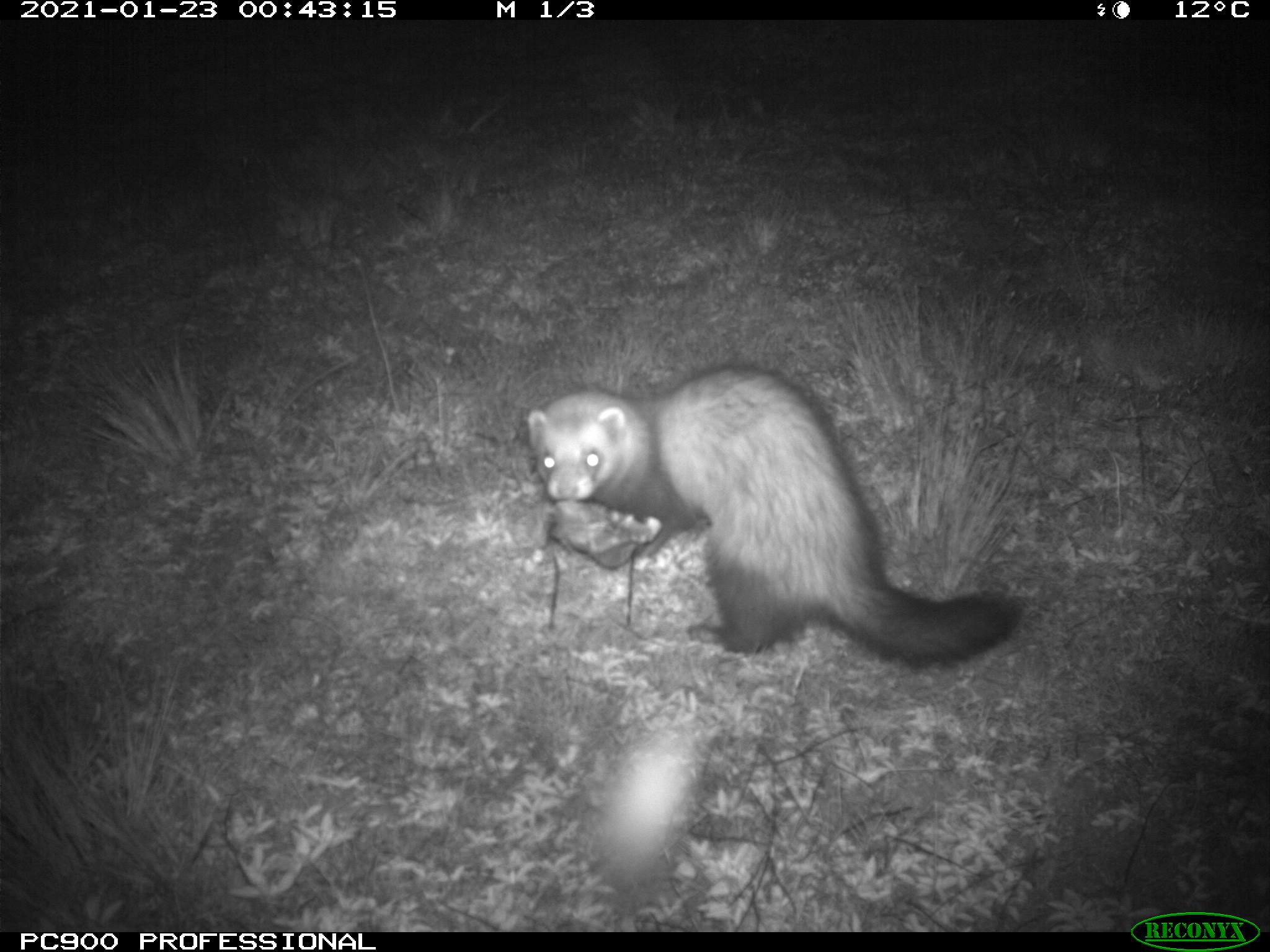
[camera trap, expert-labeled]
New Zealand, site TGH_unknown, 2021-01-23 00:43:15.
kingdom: Animalia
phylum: Chordata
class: Mammalia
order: Carnivora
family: Mustelidae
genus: Mustela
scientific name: Mustela furo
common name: ferret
Ferret (Mustela furo).